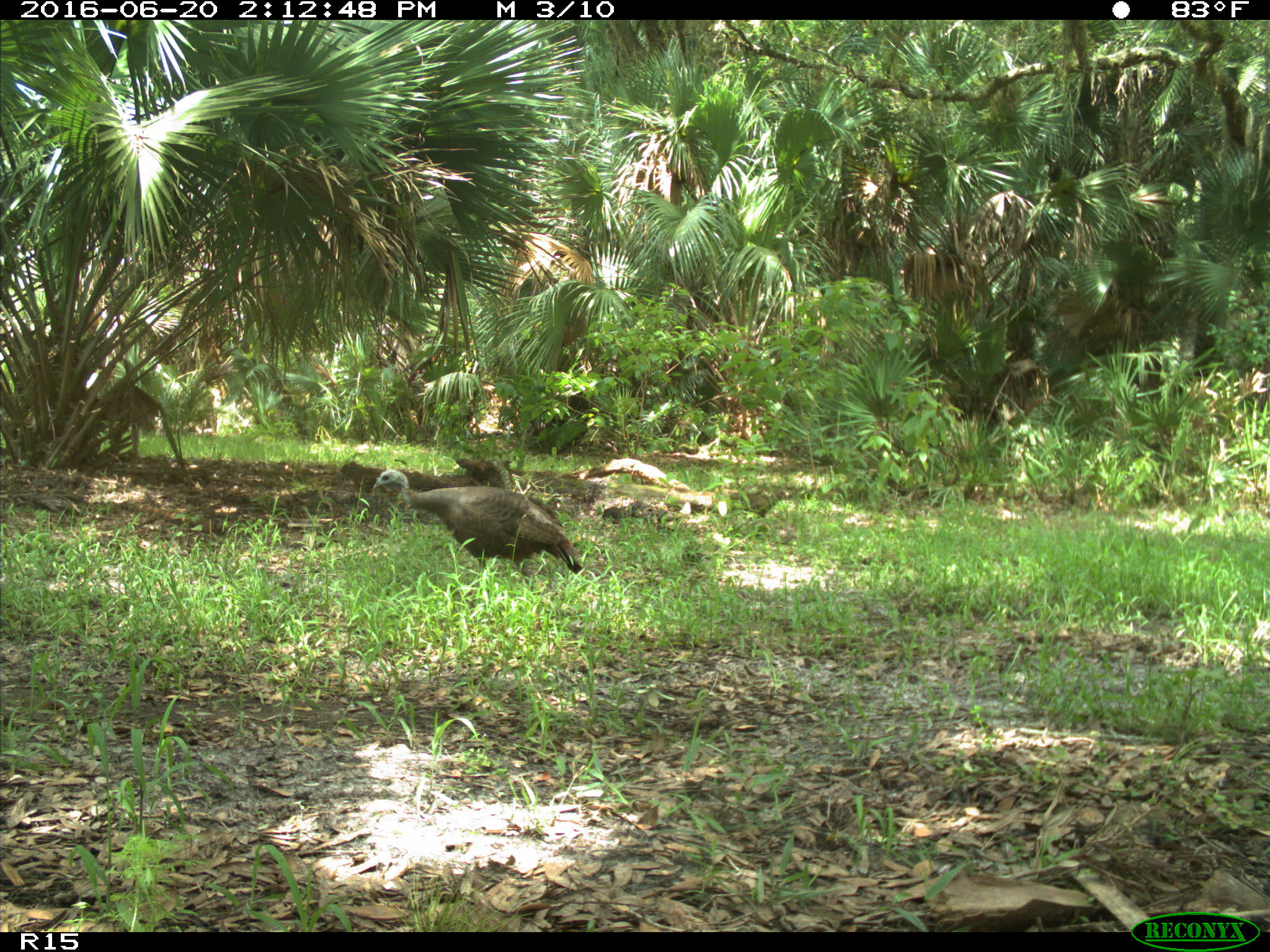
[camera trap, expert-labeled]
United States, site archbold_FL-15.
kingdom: Animalia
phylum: Chordata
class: Aves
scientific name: Aves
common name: birds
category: unidentified bird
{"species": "unidentified bird (birds) (Aves)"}